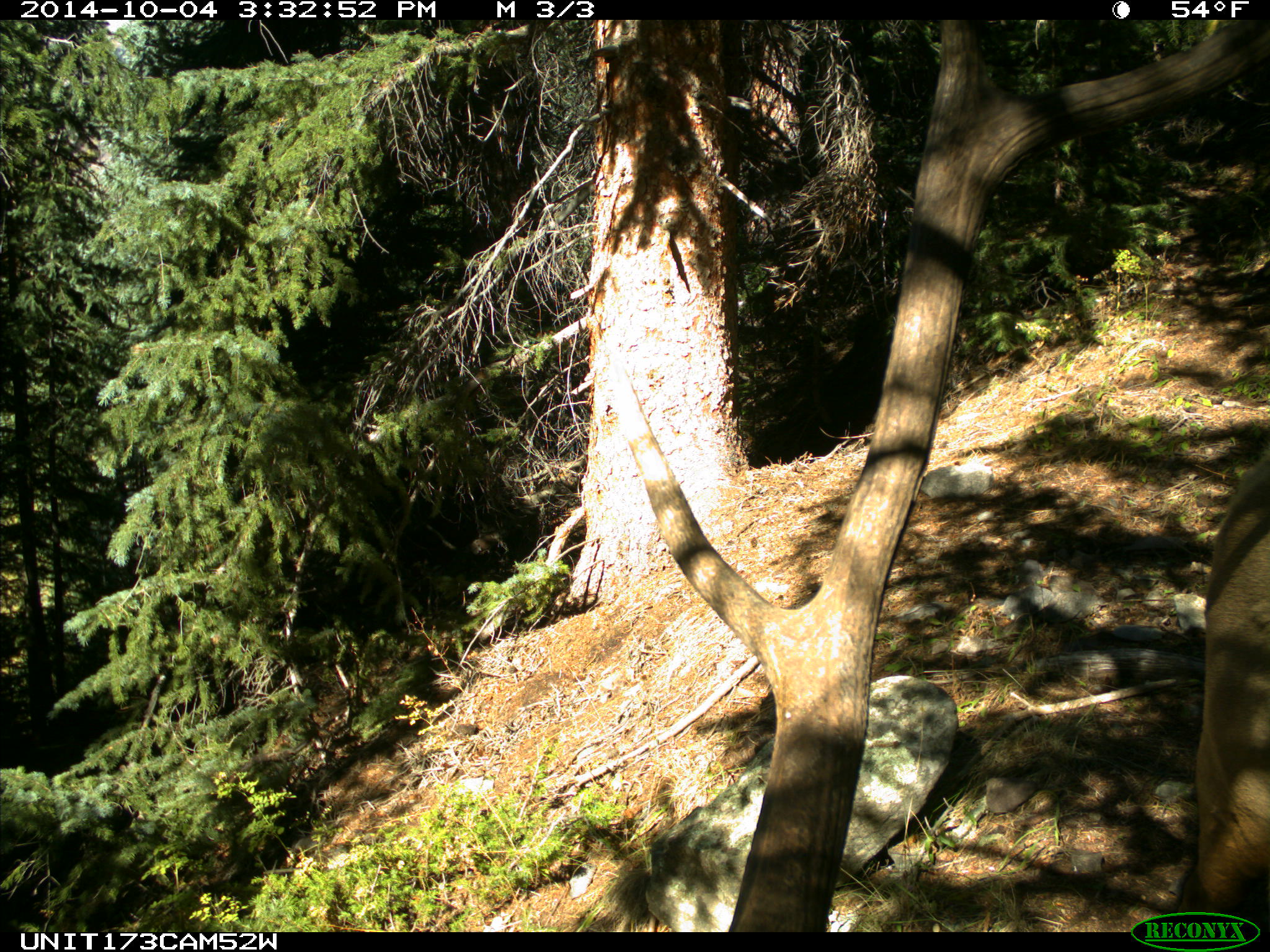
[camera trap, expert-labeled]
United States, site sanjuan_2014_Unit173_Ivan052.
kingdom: Animalia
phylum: Chordata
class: Mammalia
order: Artiodactyla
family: Cervidae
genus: Cervus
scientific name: Cervus elaphus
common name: red deer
Cervus elaphus (red deer).